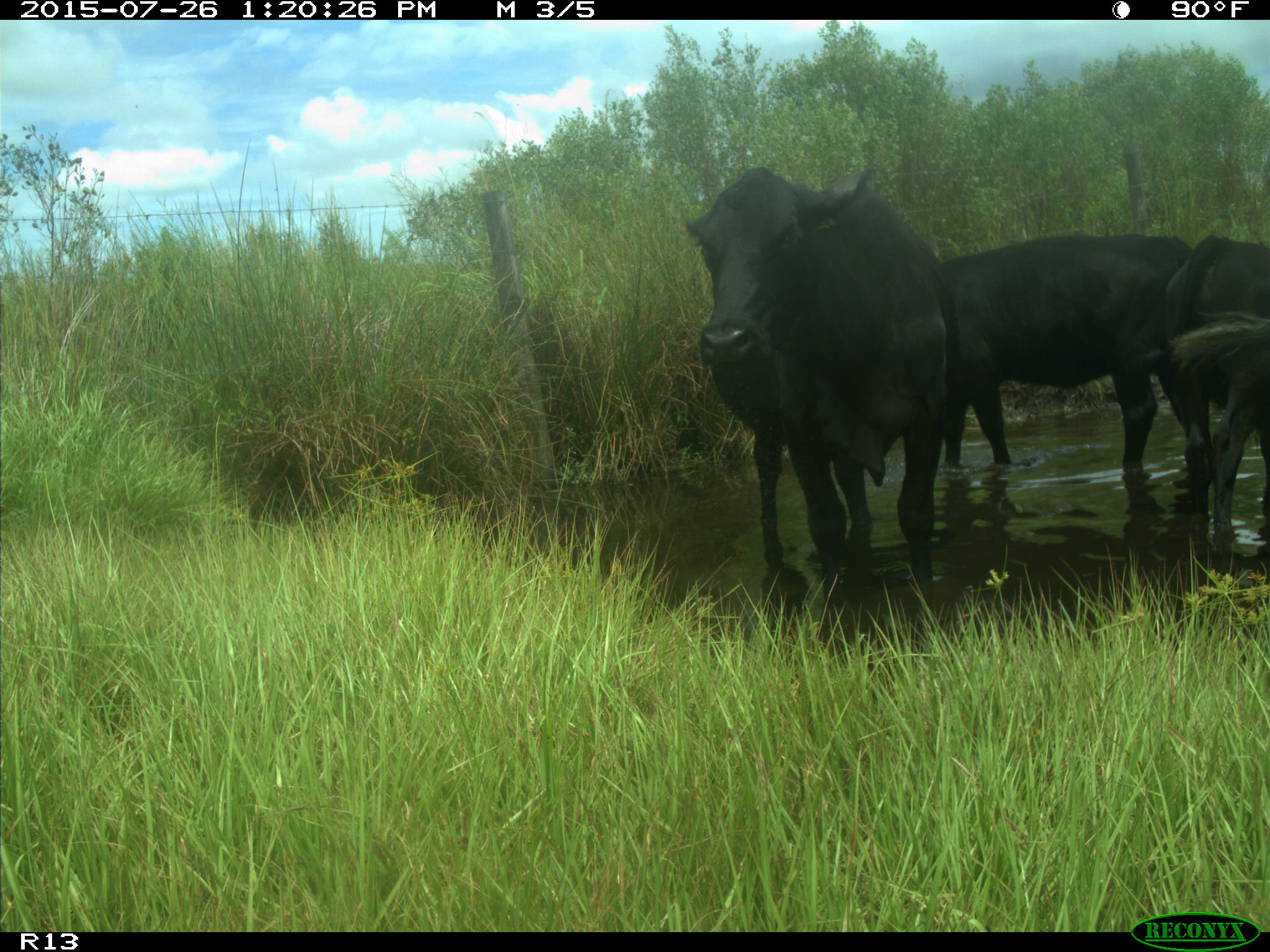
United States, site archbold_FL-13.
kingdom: Animalia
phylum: Chordata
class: Mammalia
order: Artiodactyla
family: Bovidae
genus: Bos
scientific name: Bos taurus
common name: domestic cow